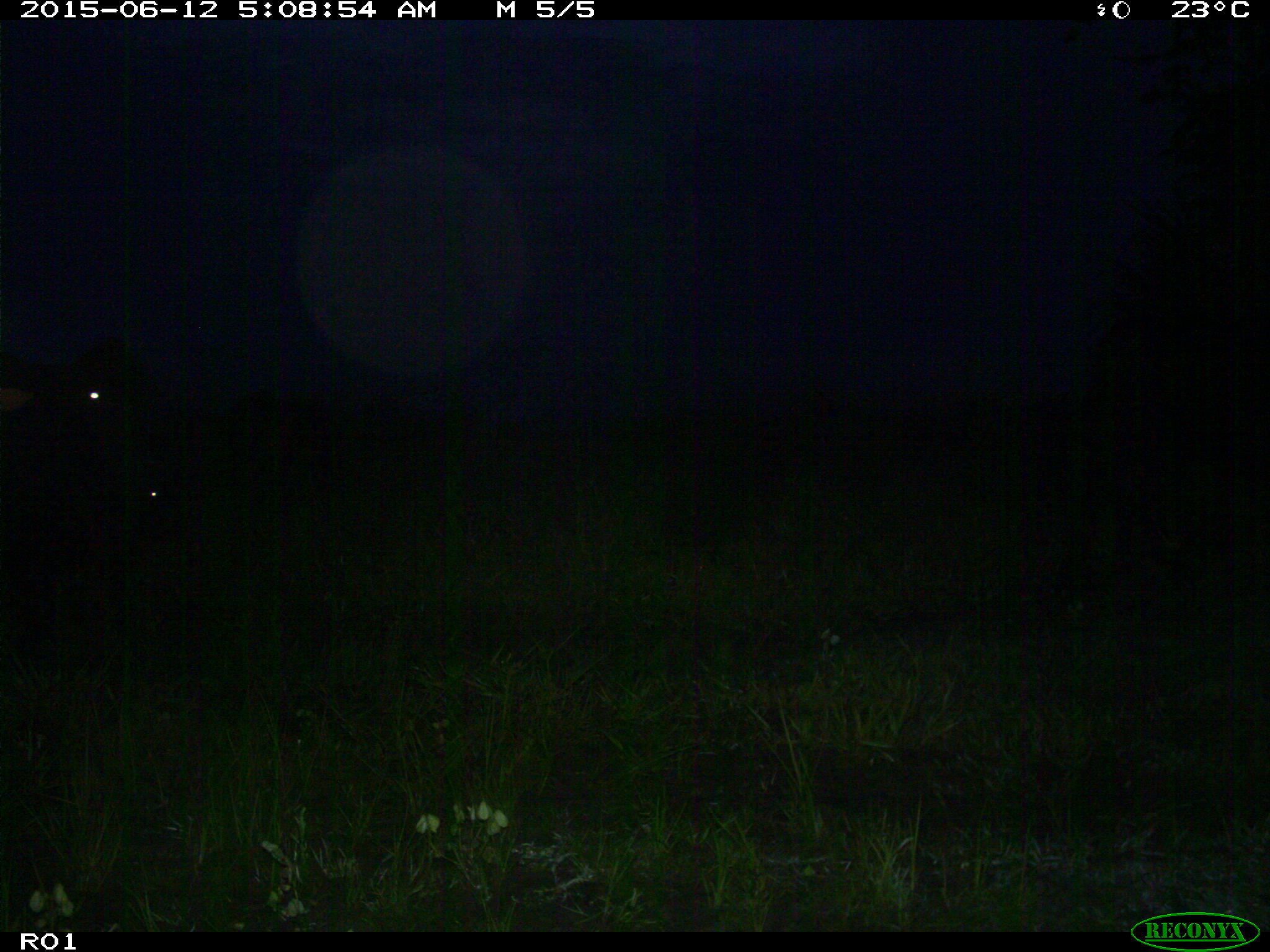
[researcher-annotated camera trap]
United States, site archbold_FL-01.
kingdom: Animalia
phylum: Chordata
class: Mammalia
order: Artiodactyla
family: Bovidae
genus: Bos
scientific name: Bos taurus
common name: domestic cow